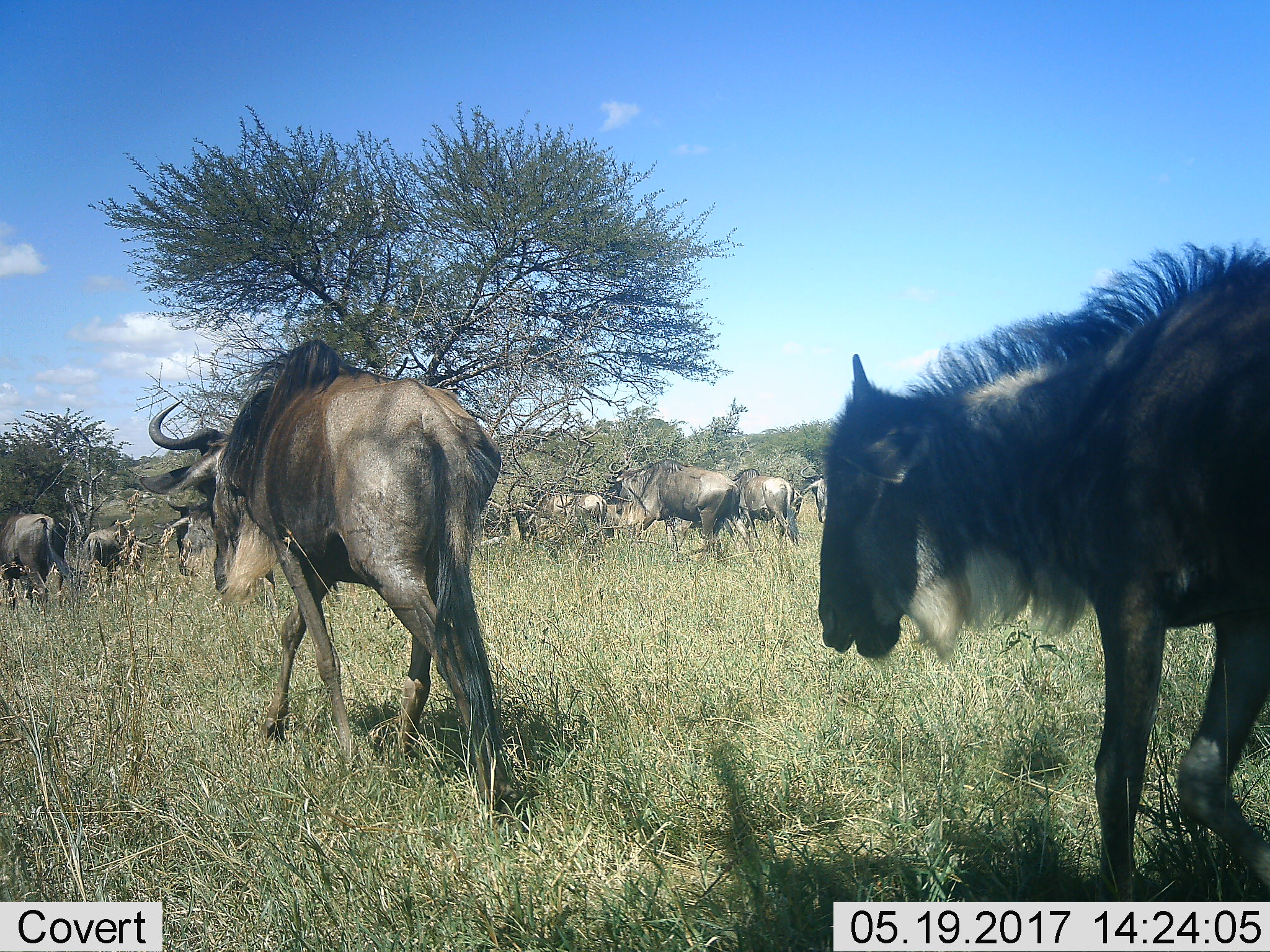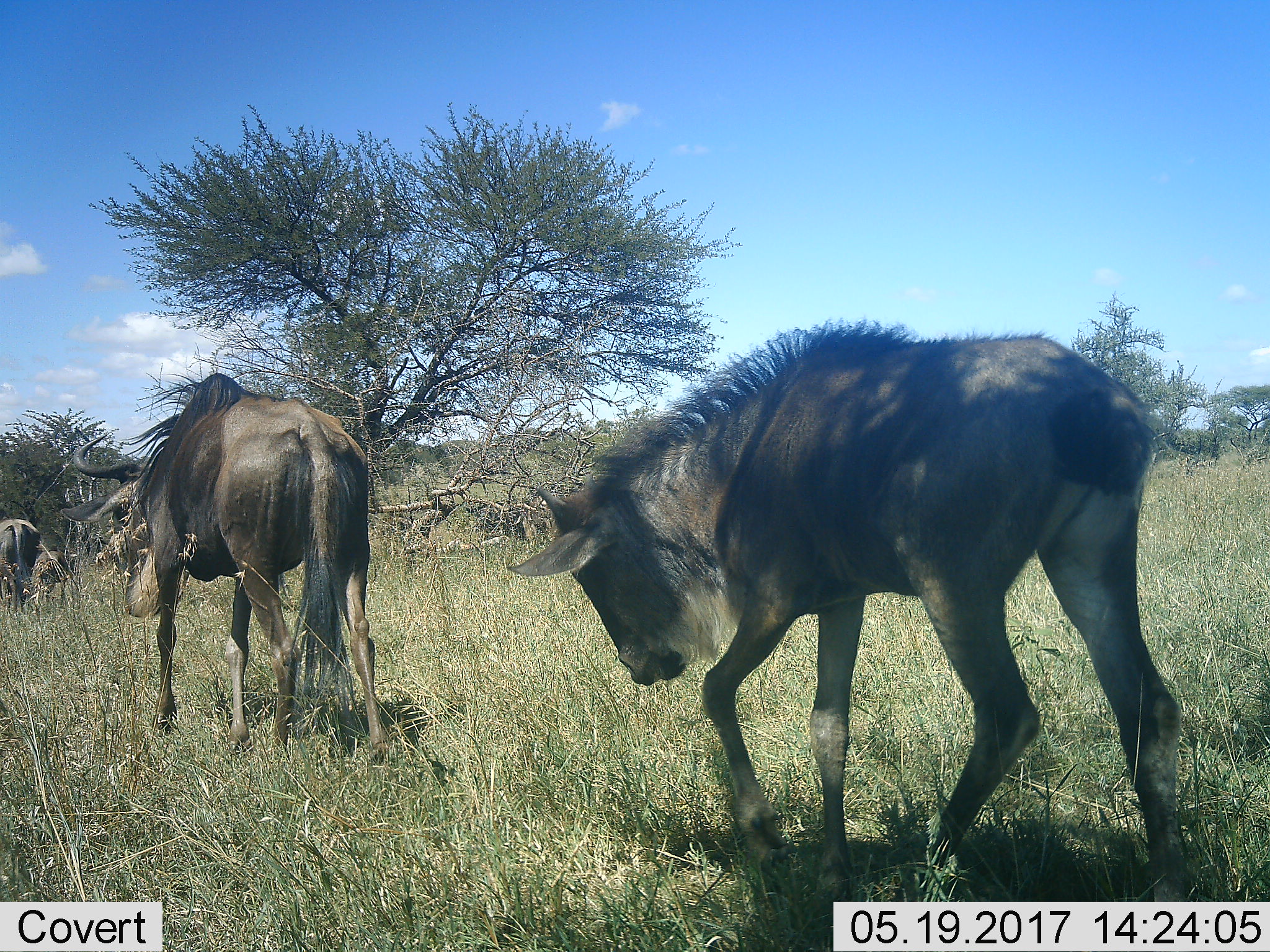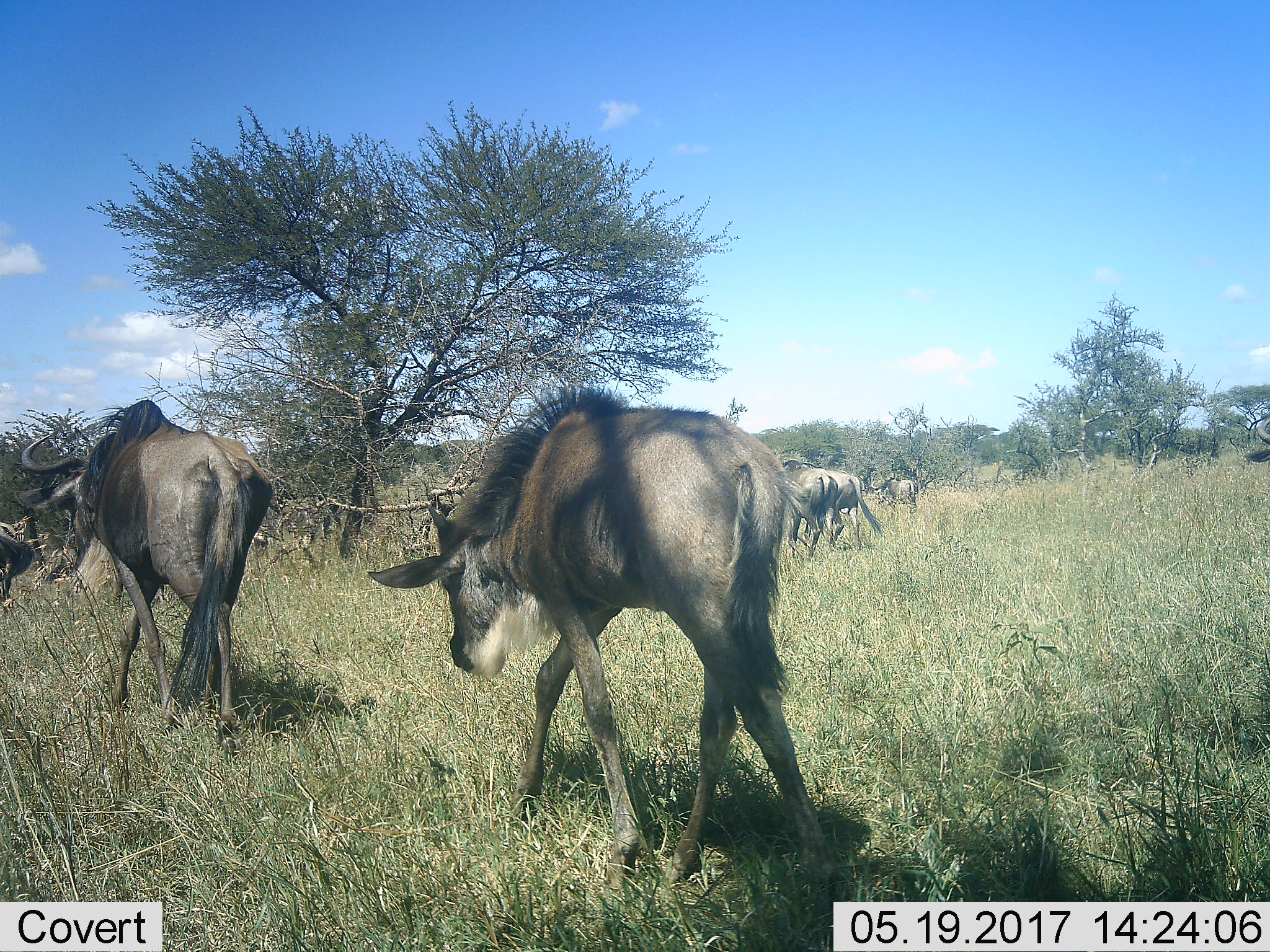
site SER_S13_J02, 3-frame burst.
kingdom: Animalia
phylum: Chordata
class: Mammalia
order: Artiodactyla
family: Bovidae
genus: Connochaetes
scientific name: Connochaetes taurinus taurinus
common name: blue wildebeest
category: wildebeestblue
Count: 11-50.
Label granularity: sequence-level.